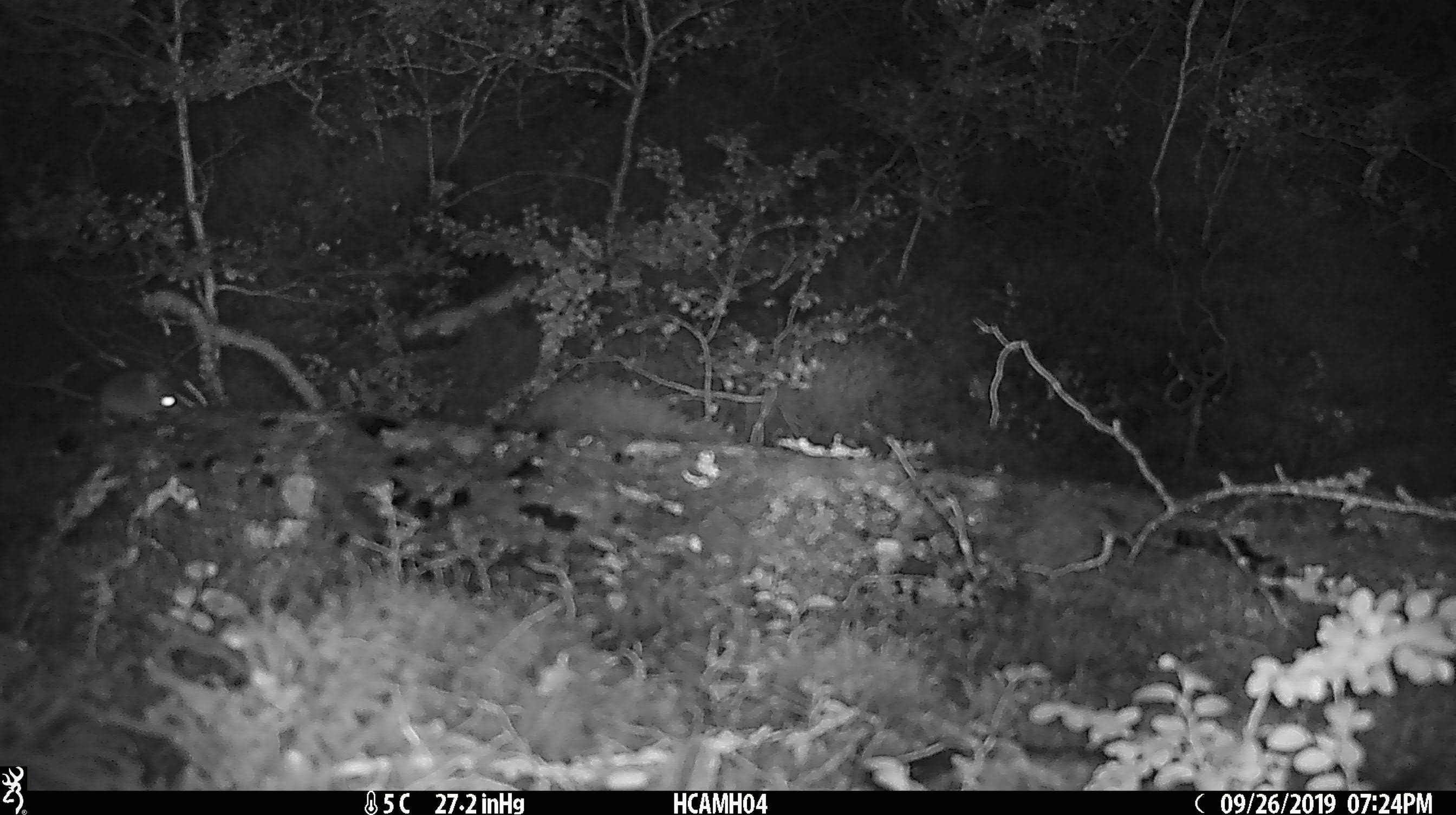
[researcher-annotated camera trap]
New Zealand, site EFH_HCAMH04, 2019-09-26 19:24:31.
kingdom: Animalia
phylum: Chordata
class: Mammalia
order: Rodentia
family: Muridae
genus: Mus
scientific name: Mus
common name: mouse